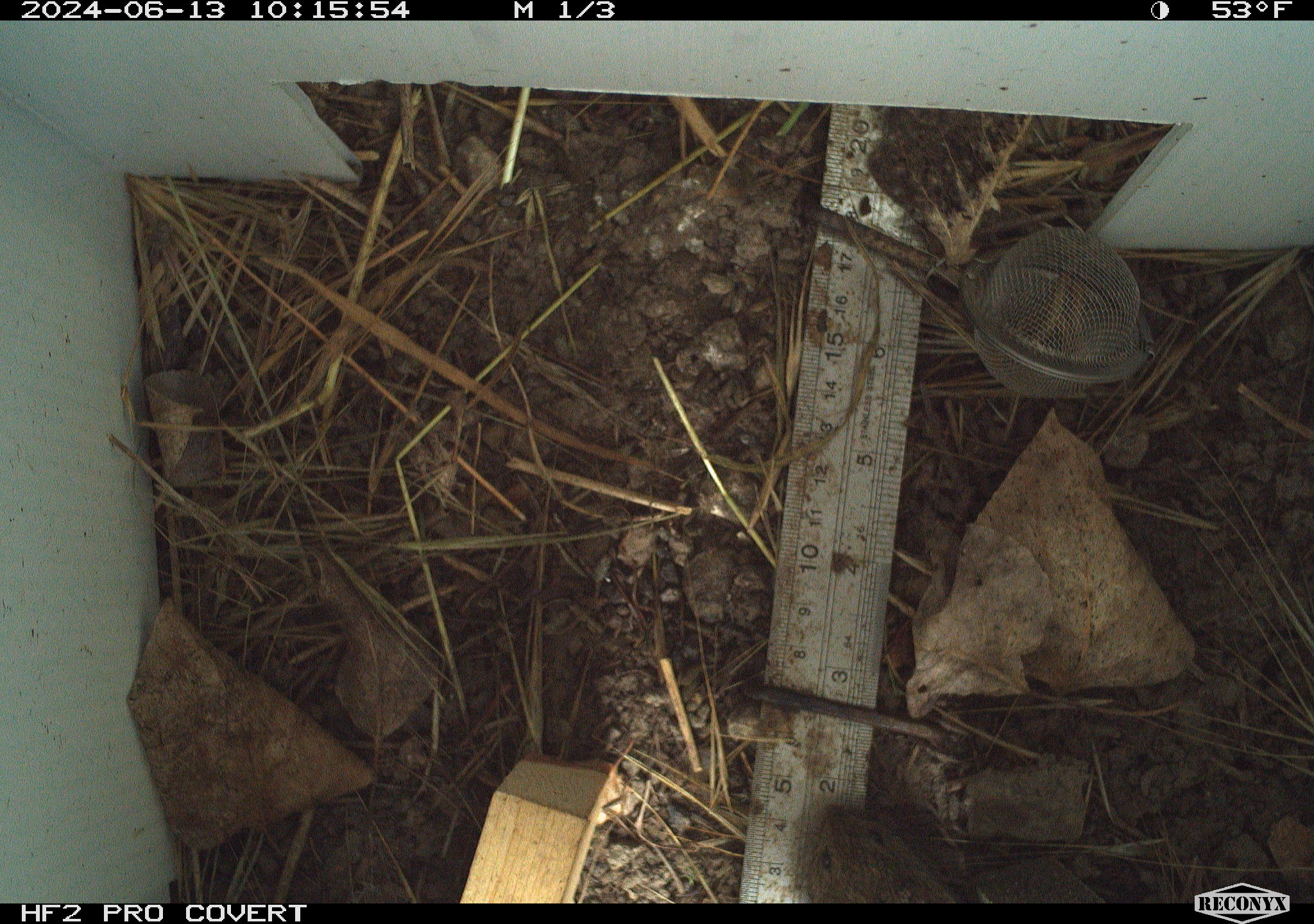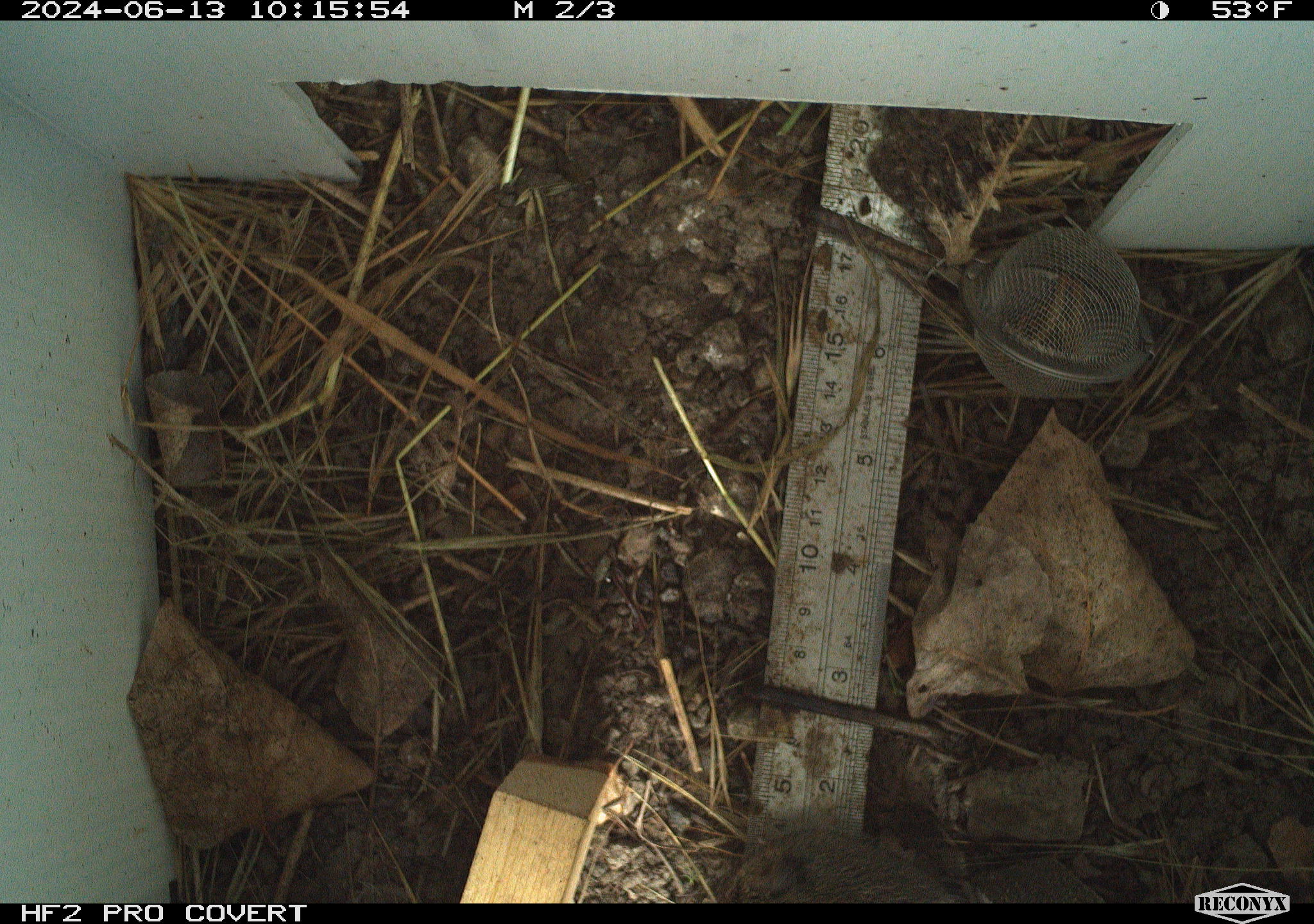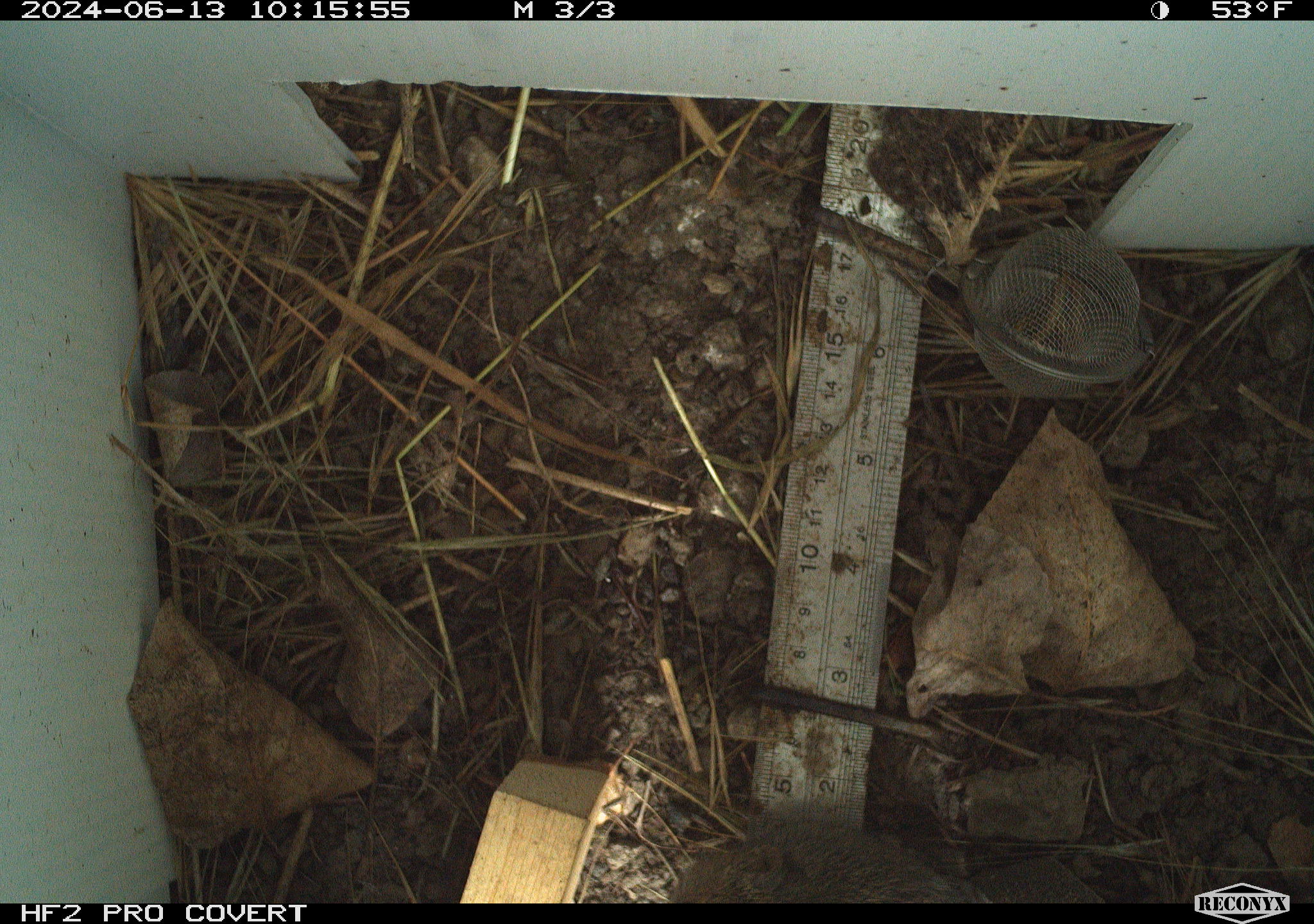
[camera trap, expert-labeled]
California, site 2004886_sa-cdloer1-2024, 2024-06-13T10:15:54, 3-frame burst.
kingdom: Animalia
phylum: Chordata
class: Mammalia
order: Rodentia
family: Cricetidae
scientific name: Arvicolinae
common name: voles, lemmings, and muskrats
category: arvicolinae subfamily